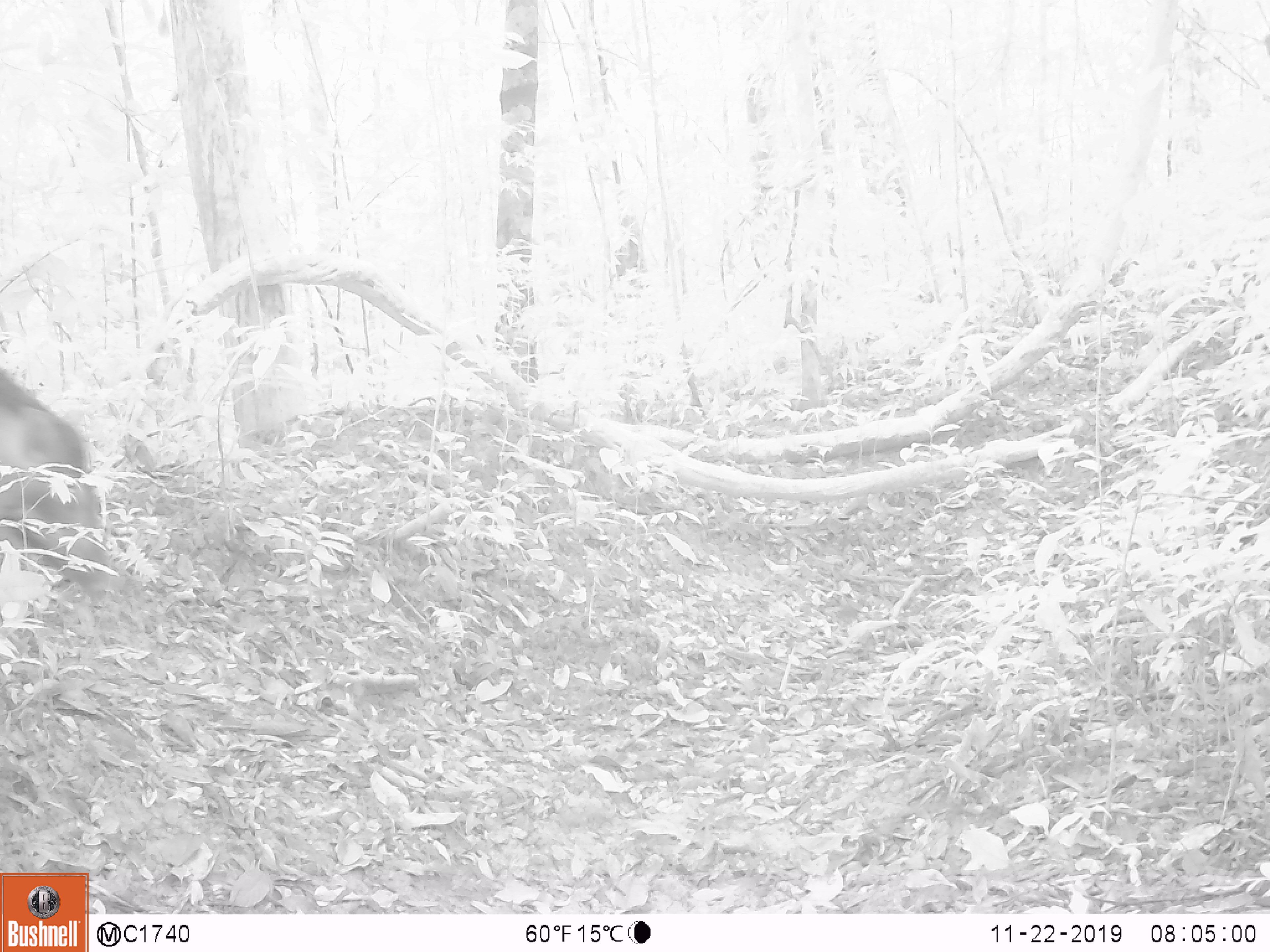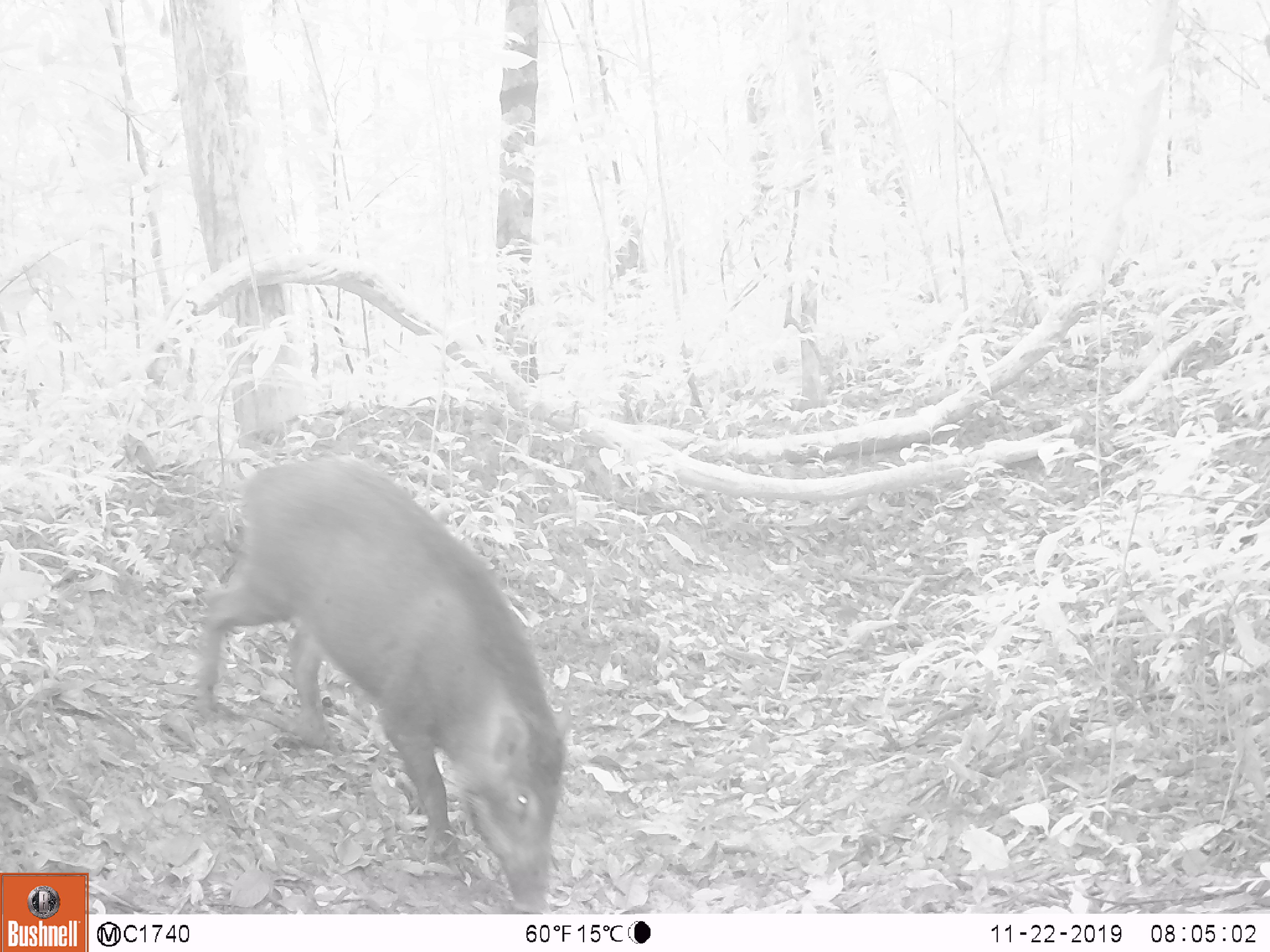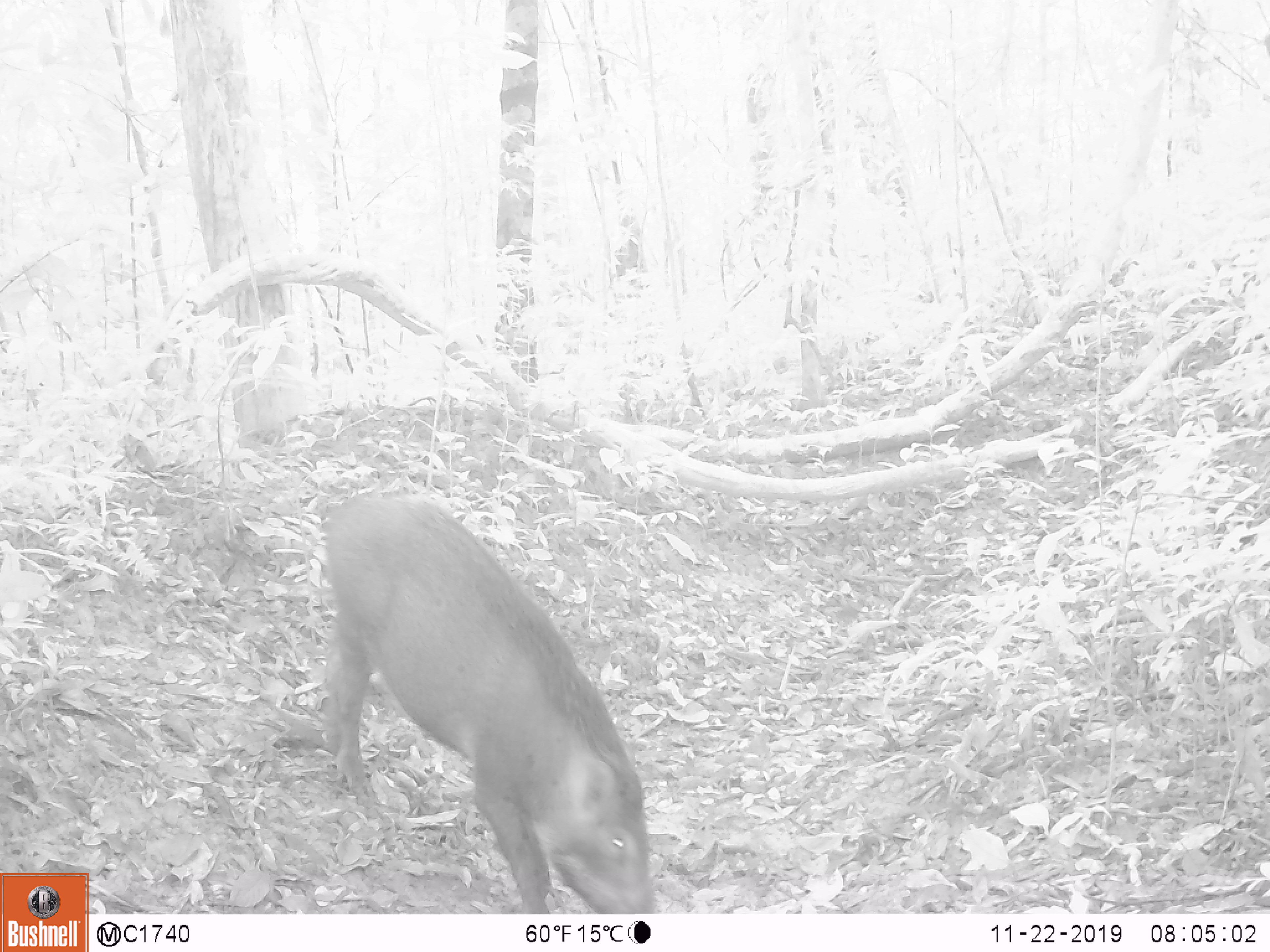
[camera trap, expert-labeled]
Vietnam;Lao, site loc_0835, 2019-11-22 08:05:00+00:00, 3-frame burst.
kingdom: Animalia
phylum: Chordata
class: Mammalia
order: Artiodactyla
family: Suidae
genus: Sus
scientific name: Sus scrofa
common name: eurasian wild pig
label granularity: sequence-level